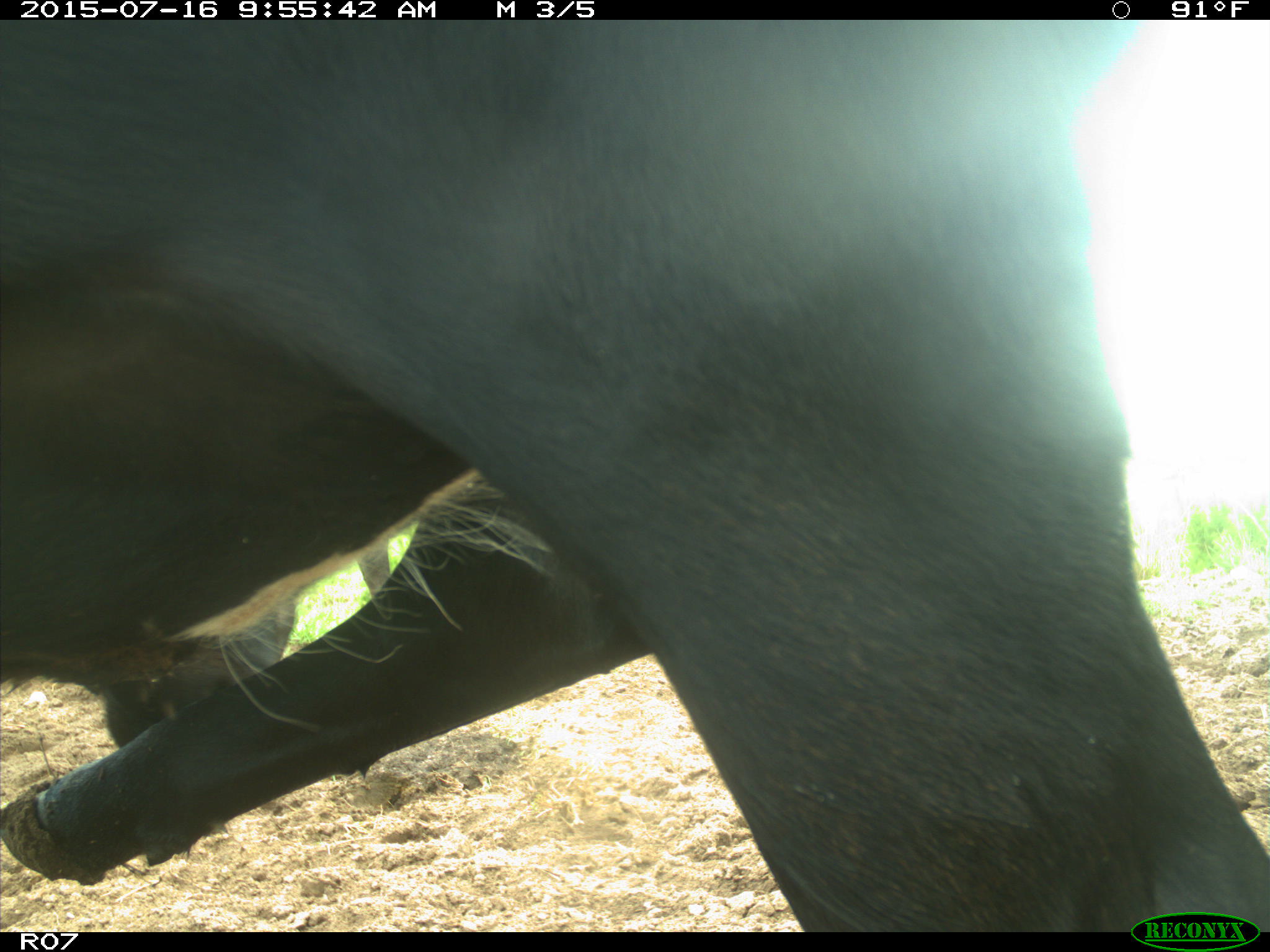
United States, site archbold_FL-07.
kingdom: Animalia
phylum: Chordata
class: Mammalia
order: Artiodactyla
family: Bovidae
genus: Bos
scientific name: Bos taurus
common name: domestic cow